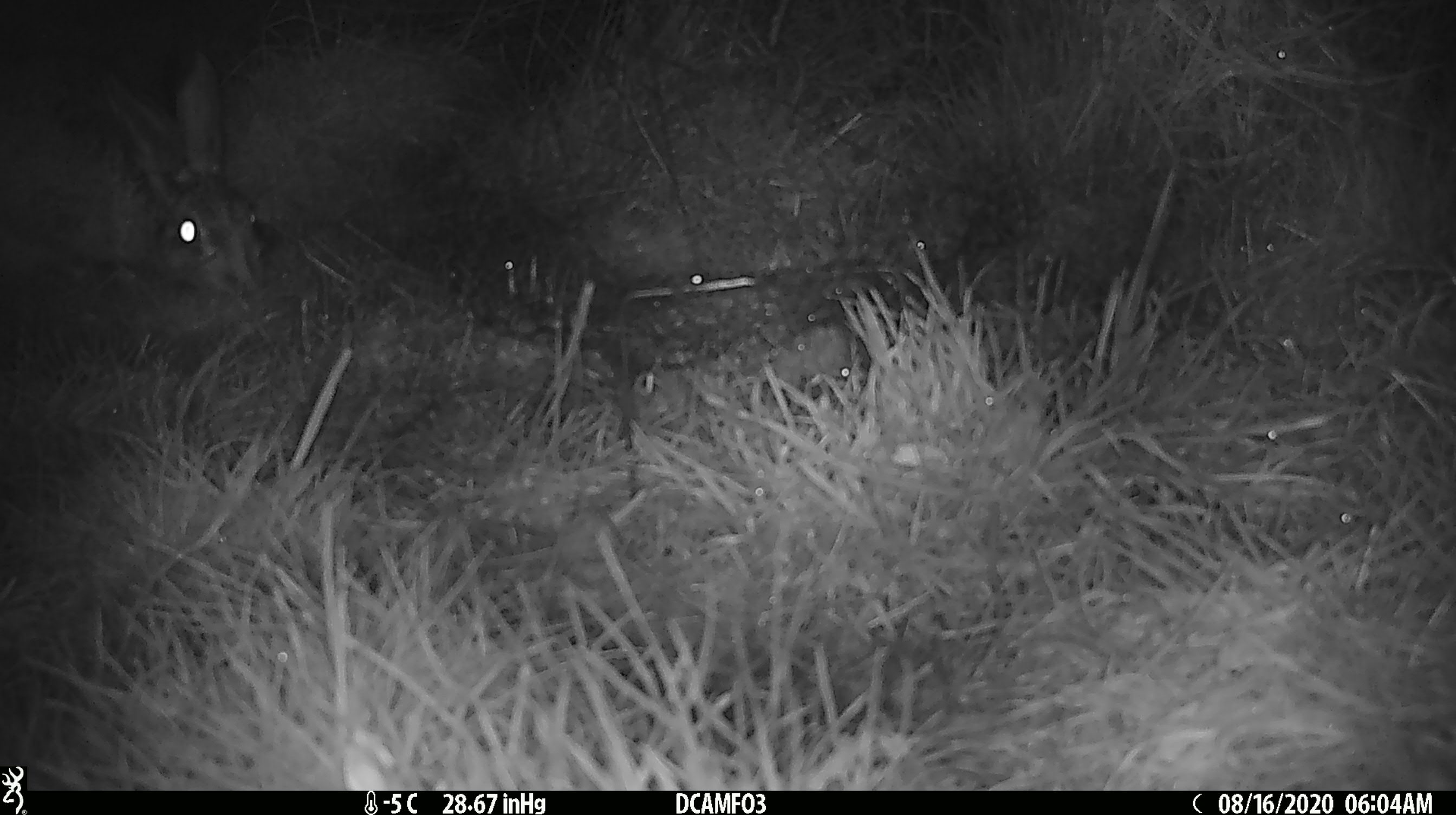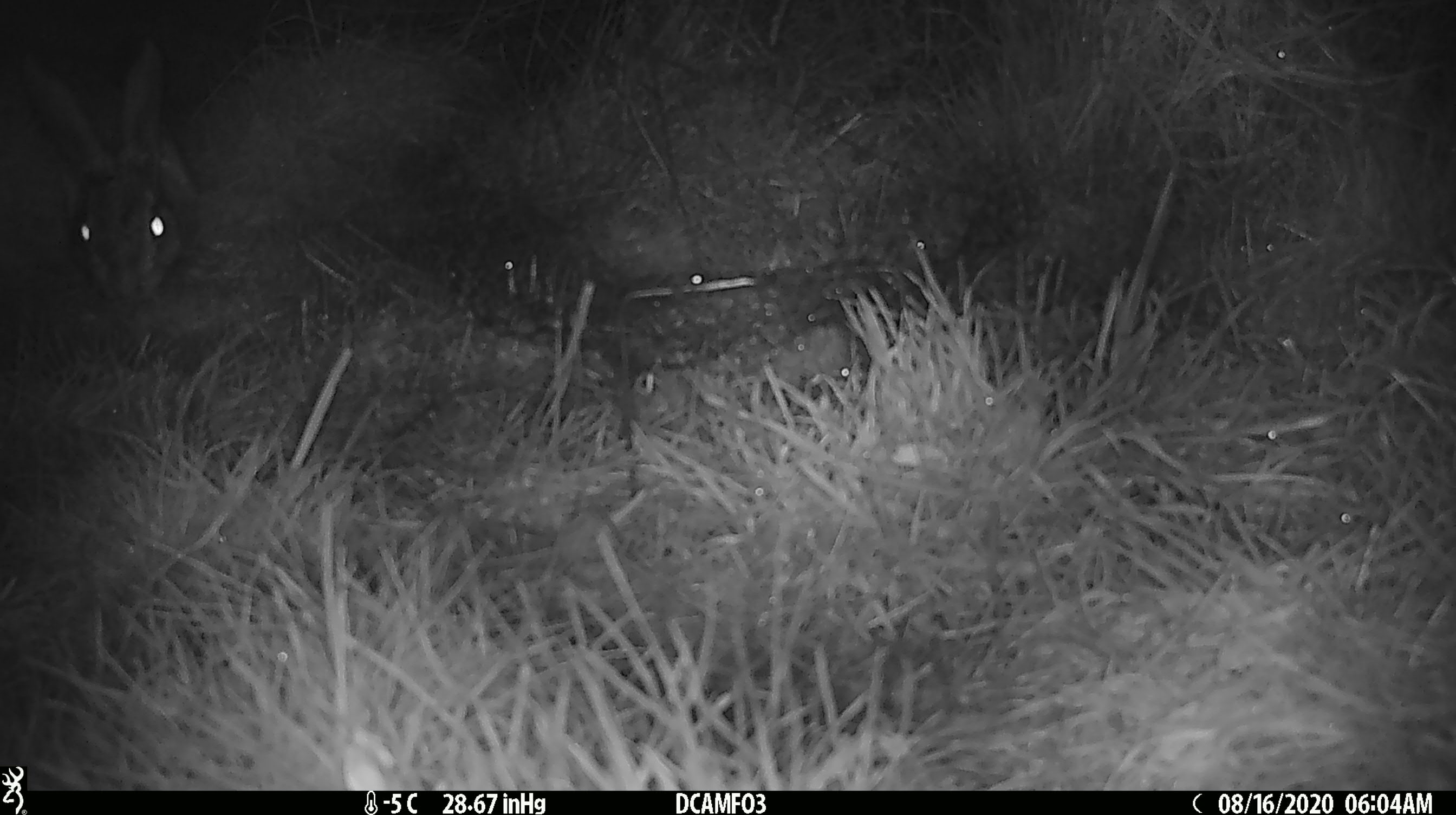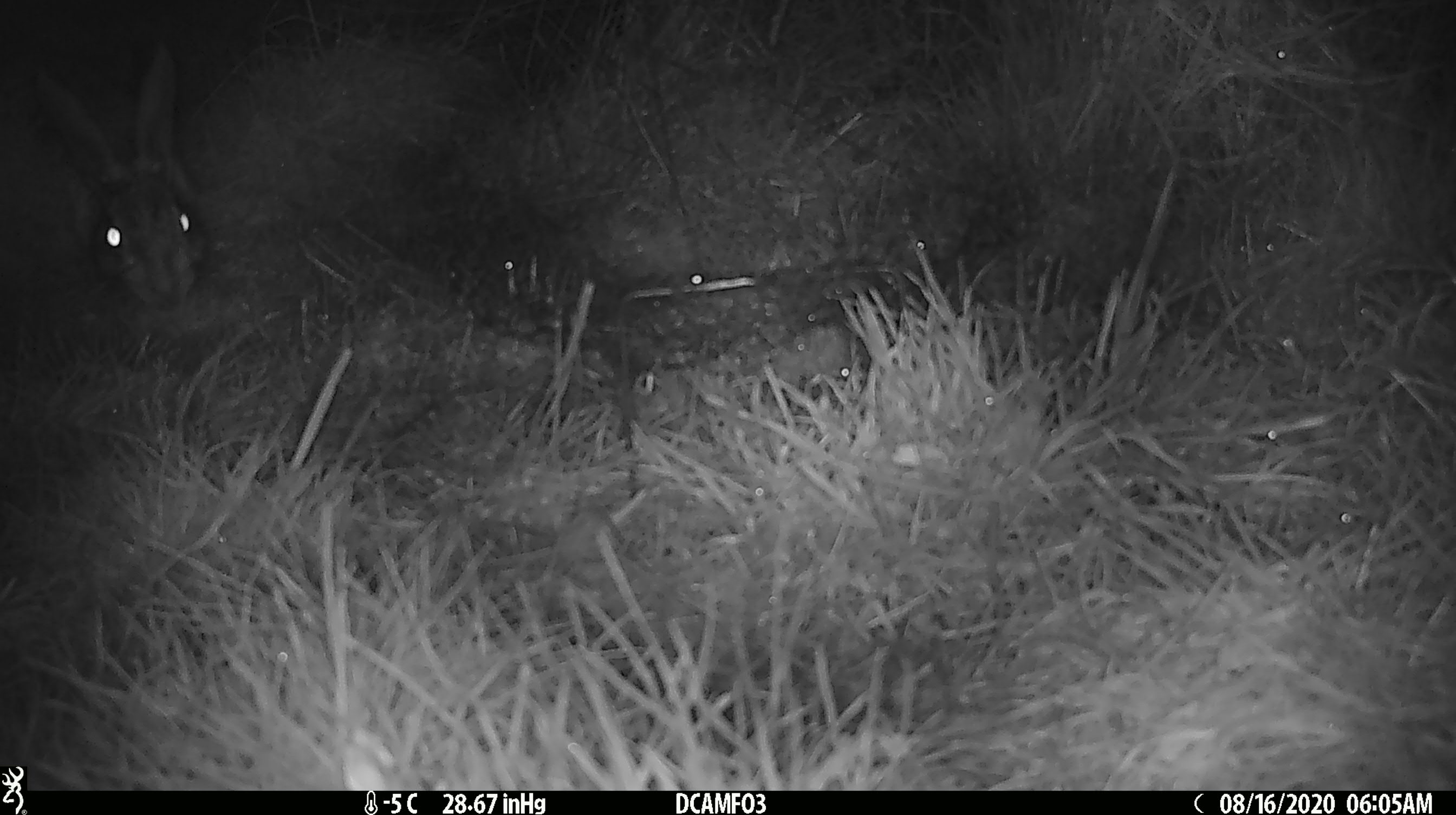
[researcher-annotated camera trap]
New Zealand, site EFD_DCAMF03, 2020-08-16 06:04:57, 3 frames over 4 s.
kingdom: Animalia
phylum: Chordata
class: Mammalia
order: Lagomorpha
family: Leporidae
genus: Lepus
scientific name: Lepus europaeus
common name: brown hare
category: hare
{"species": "hare (brown hare) (Lepus europaeus)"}